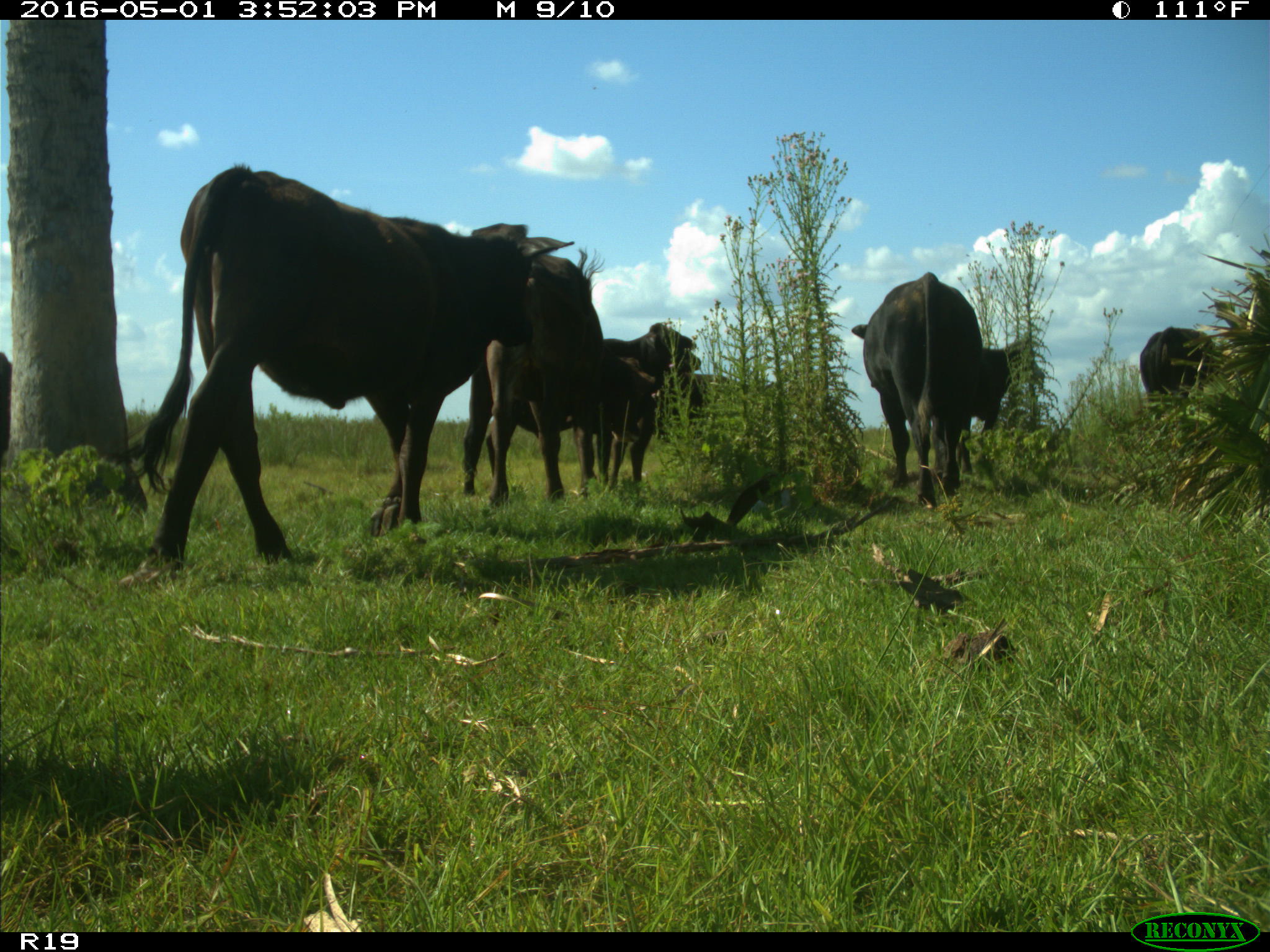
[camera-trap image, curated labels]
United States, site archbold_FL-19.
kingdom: Animalia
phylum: Chordata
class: Mammalia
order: Artiodactyla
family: Bovidae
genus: Bos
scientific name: Bos taurus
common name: domestic cow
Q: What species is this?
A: Bos taurus (domestic cow).